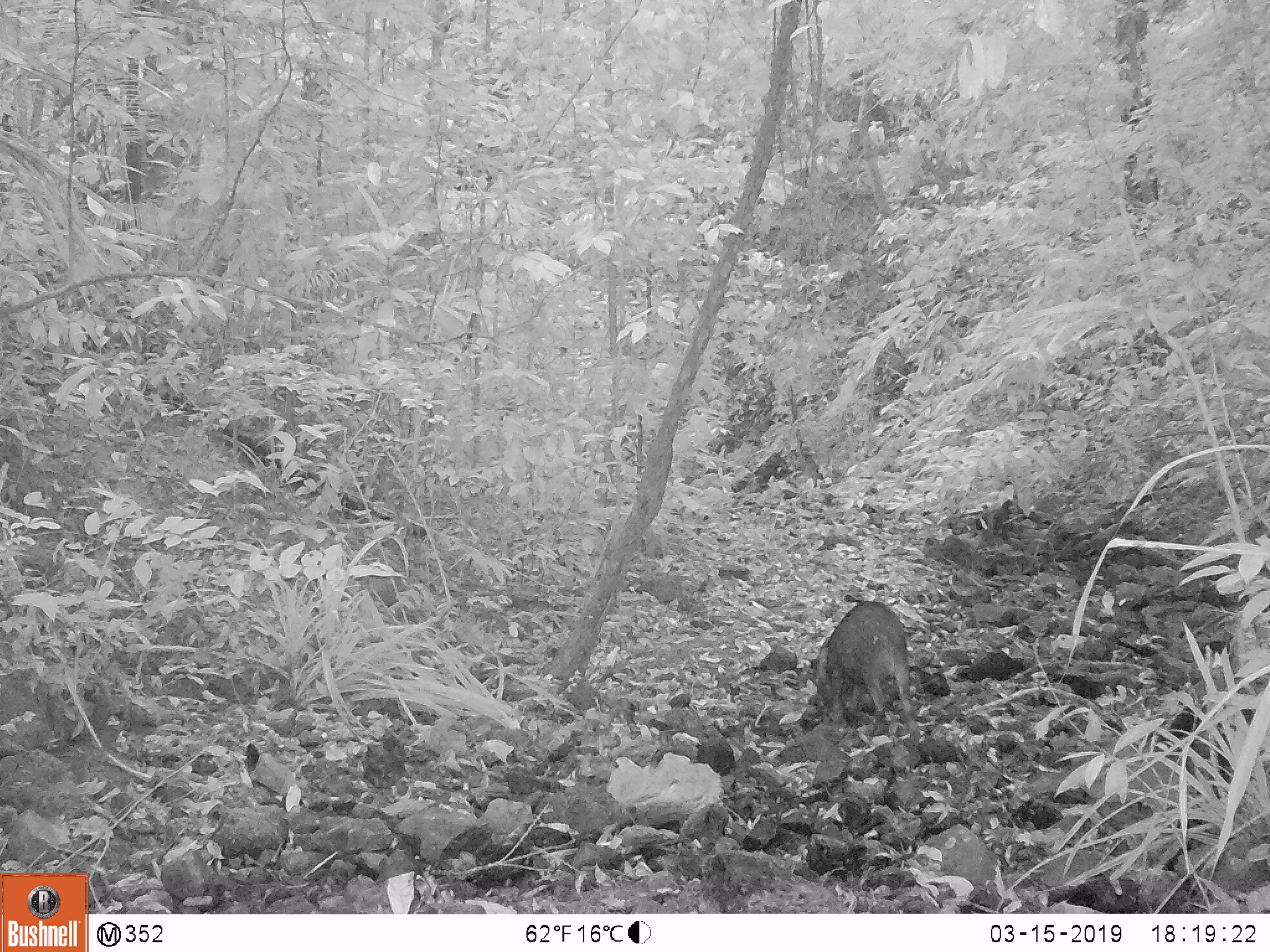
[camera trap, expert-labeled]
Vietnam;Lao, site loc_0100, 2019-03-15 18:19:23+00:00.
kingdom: Animalia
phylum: Chordata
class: Mammalia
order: Artiodactyla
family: Suidae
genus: Sus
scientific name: Sus scrofa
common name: eurasian wild pig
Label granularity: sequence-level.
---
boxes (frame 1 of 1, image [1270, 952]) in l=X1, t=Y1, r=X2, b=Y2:
eurasian wild pig: l=796, t=599, r=921, b=747